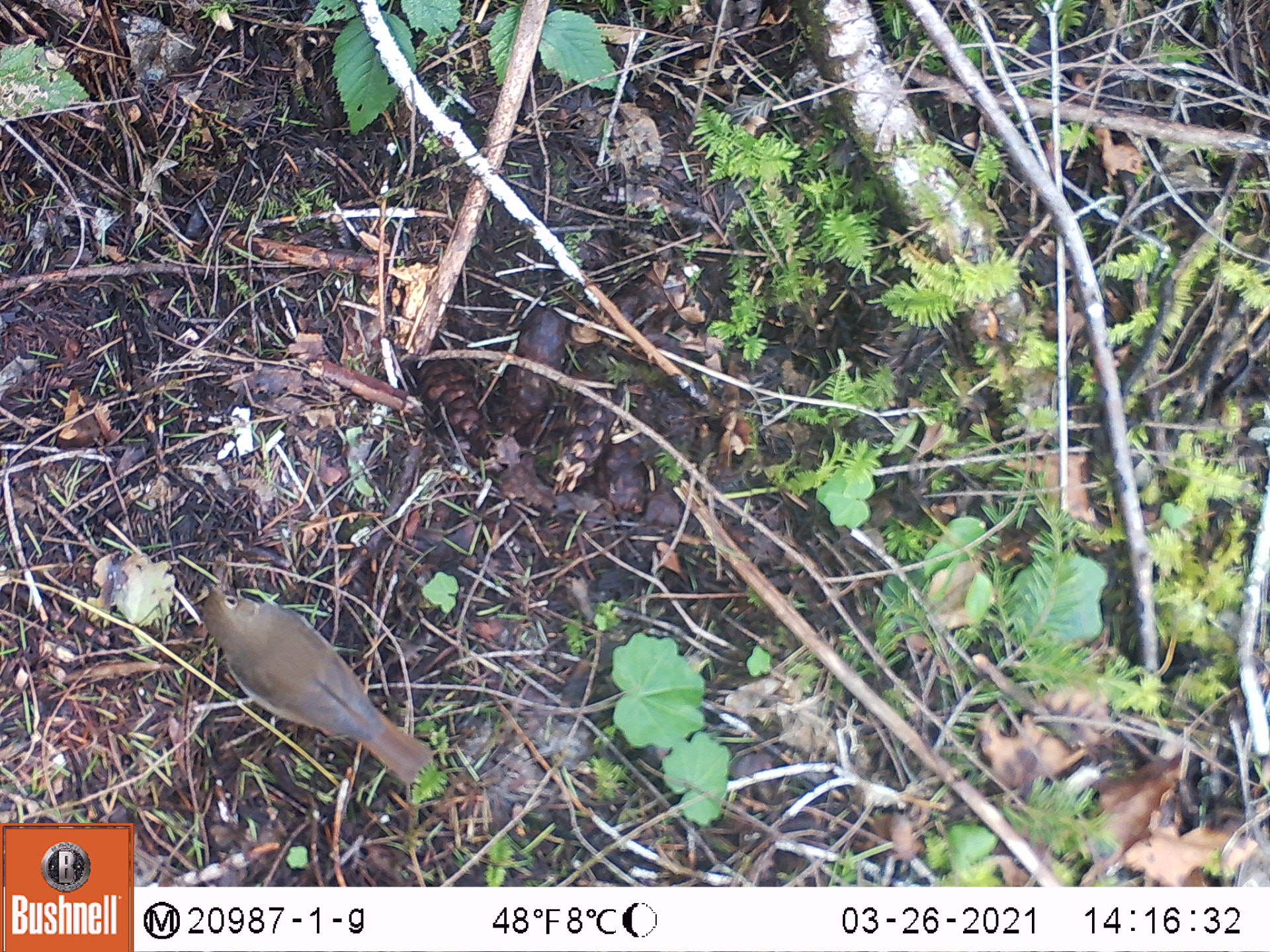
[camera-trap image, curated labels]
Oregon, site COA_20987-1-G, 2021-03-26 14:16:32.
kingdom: Animalia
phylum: Chordata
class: Aves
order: Passeriformes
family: Turdidae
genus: Catharus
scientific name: Catharus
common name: brown thrushes and nightingale-thrushes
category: catharus species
Catharus species (brown thrushes and nightingale-thrushes) (Catharus).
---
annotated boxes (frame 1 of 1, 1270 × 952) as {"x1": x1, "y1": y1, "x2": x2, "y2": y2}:
catharus species: {"x1": 201, "y1": 573, "x2": 440, "y2": 788}